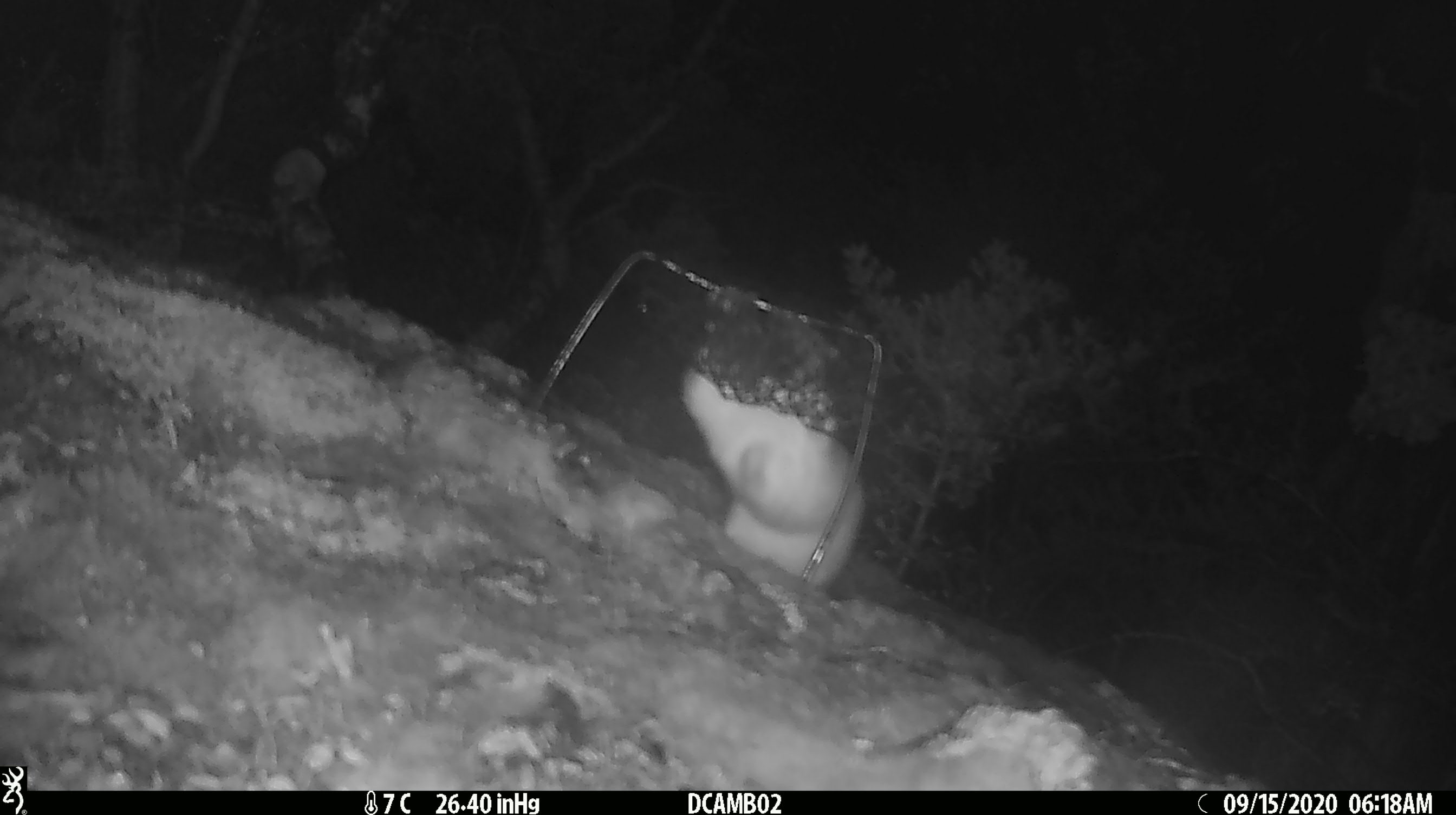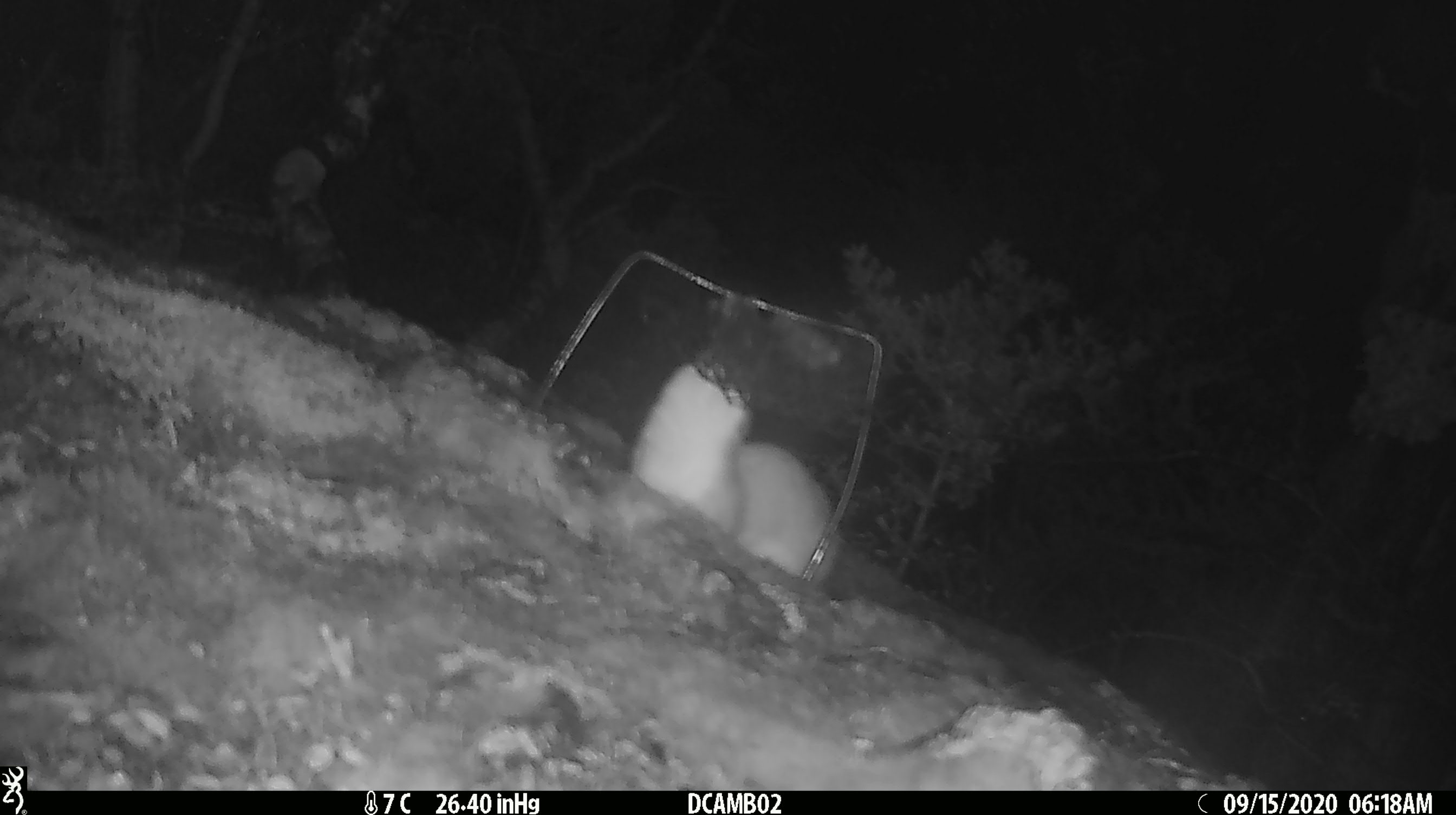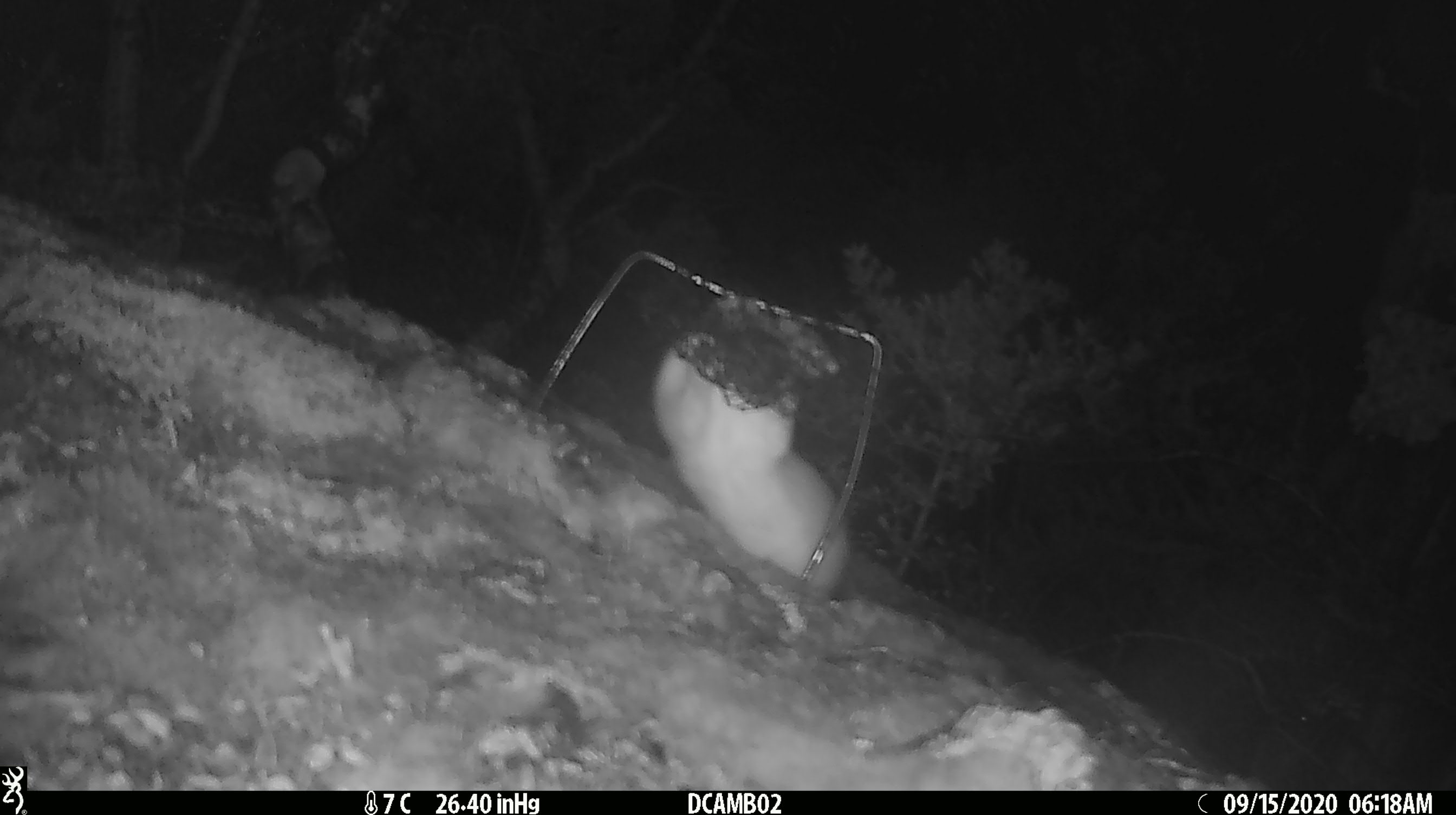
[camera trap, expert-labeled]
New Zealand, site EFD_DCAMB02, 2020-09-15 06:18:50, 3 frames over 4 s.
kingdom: Animalia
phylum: Chordata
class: Mammalia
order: Carnivora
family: Mustelidae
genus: Mustela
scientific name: Mustela erminea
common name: stoat